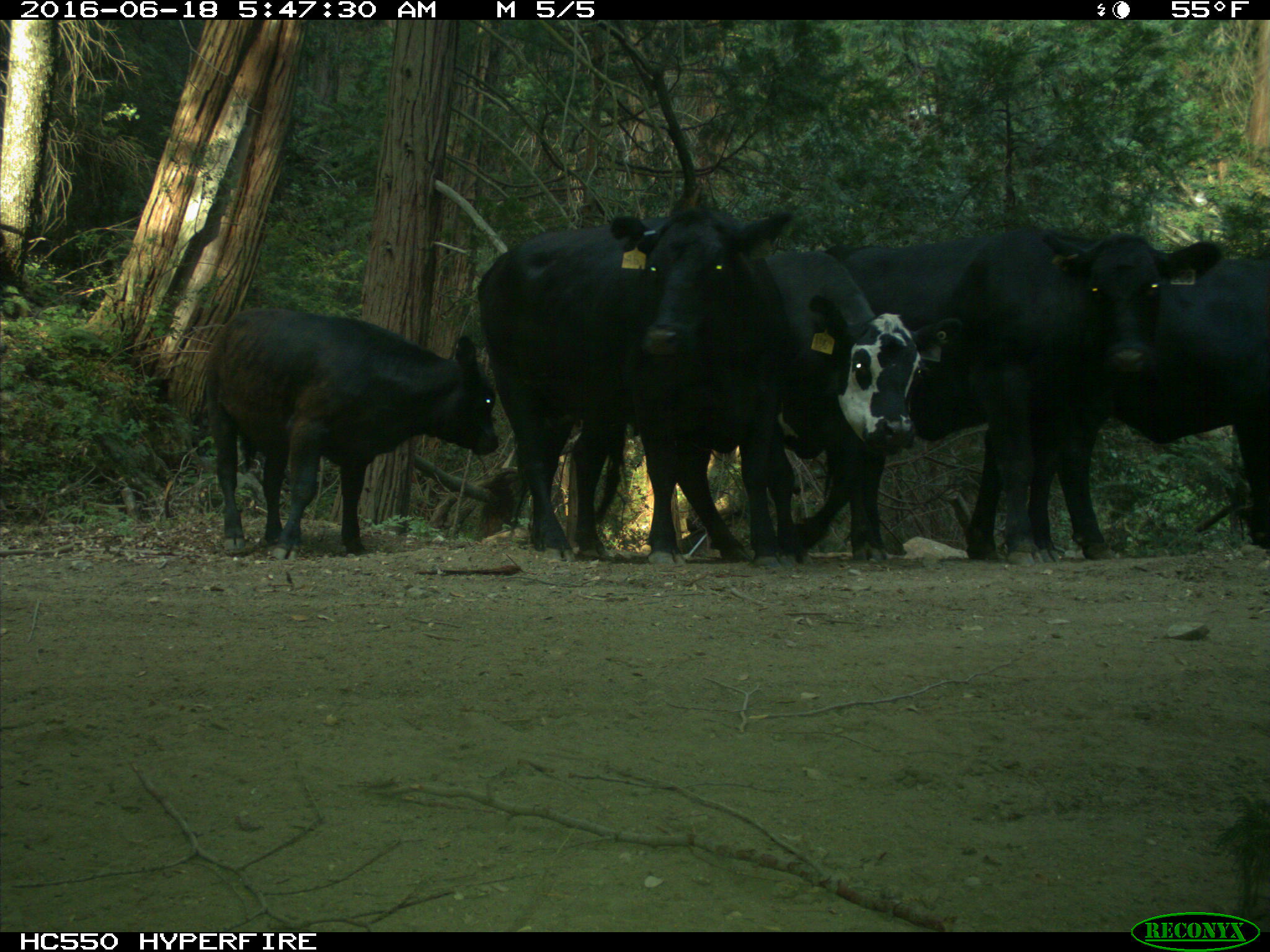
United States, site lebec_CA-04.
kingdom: Animalia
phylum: Chordata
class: Mammalia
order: Artiodactyla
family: Bovidae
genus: Bos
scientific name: Bos taurus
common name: domestic cow